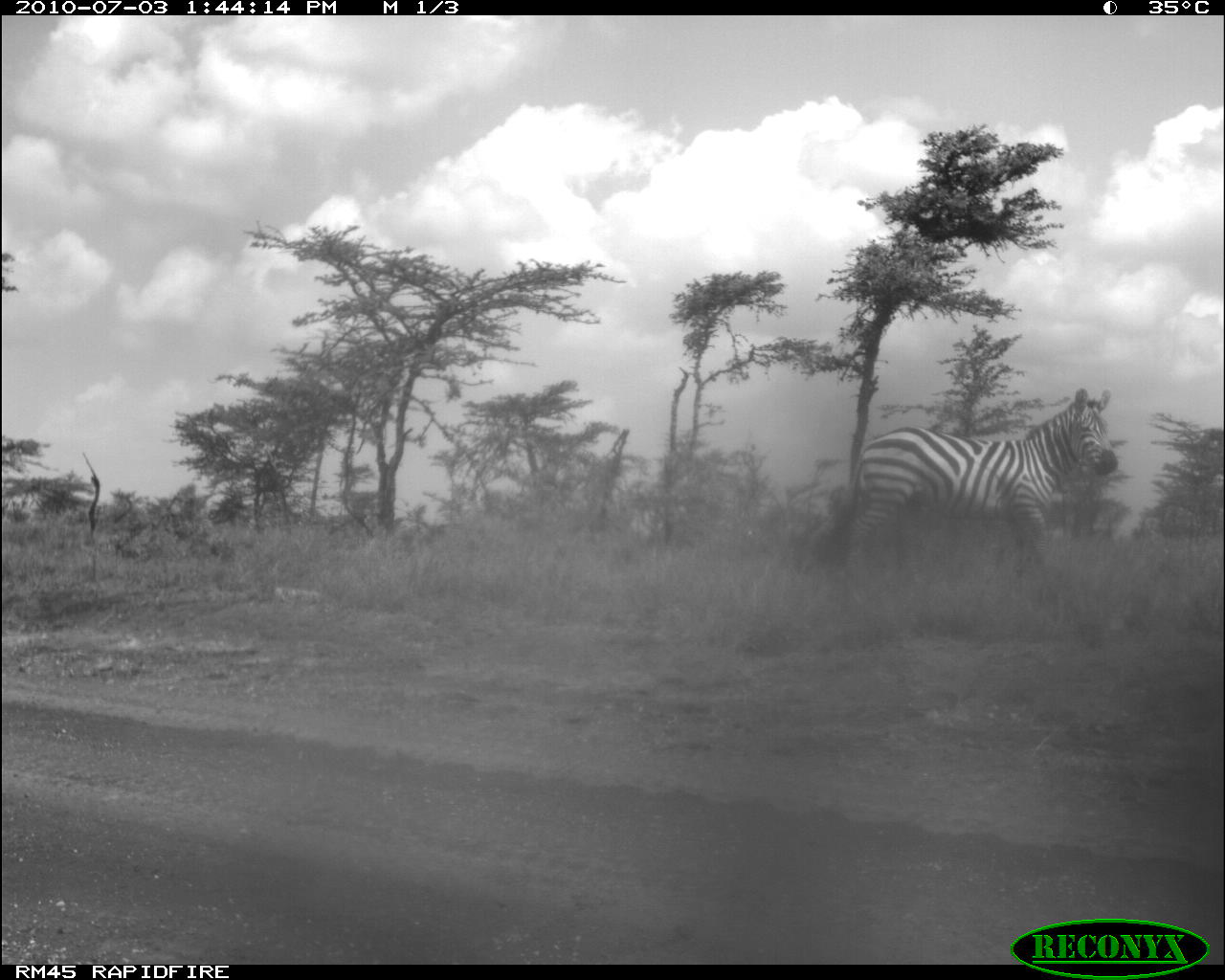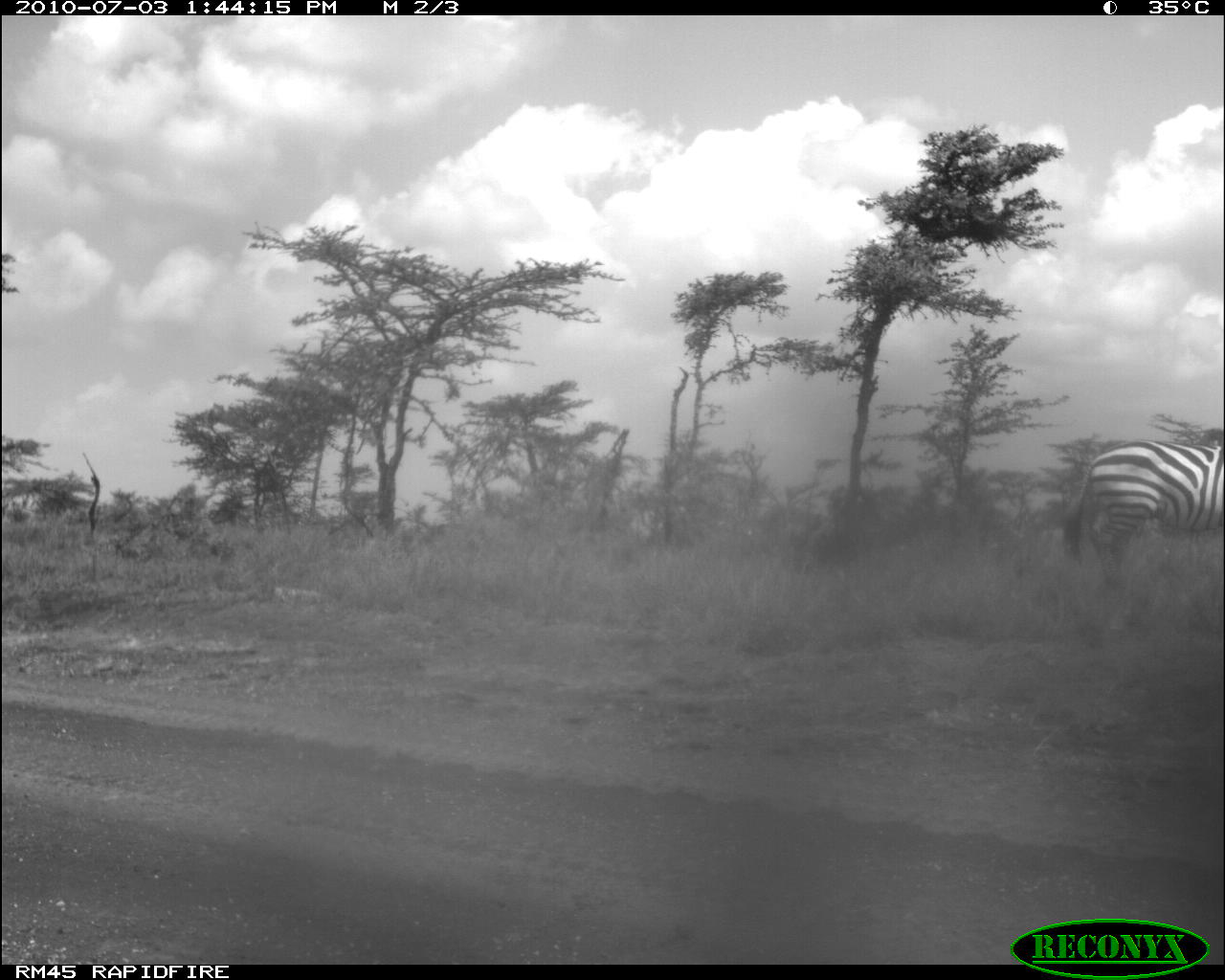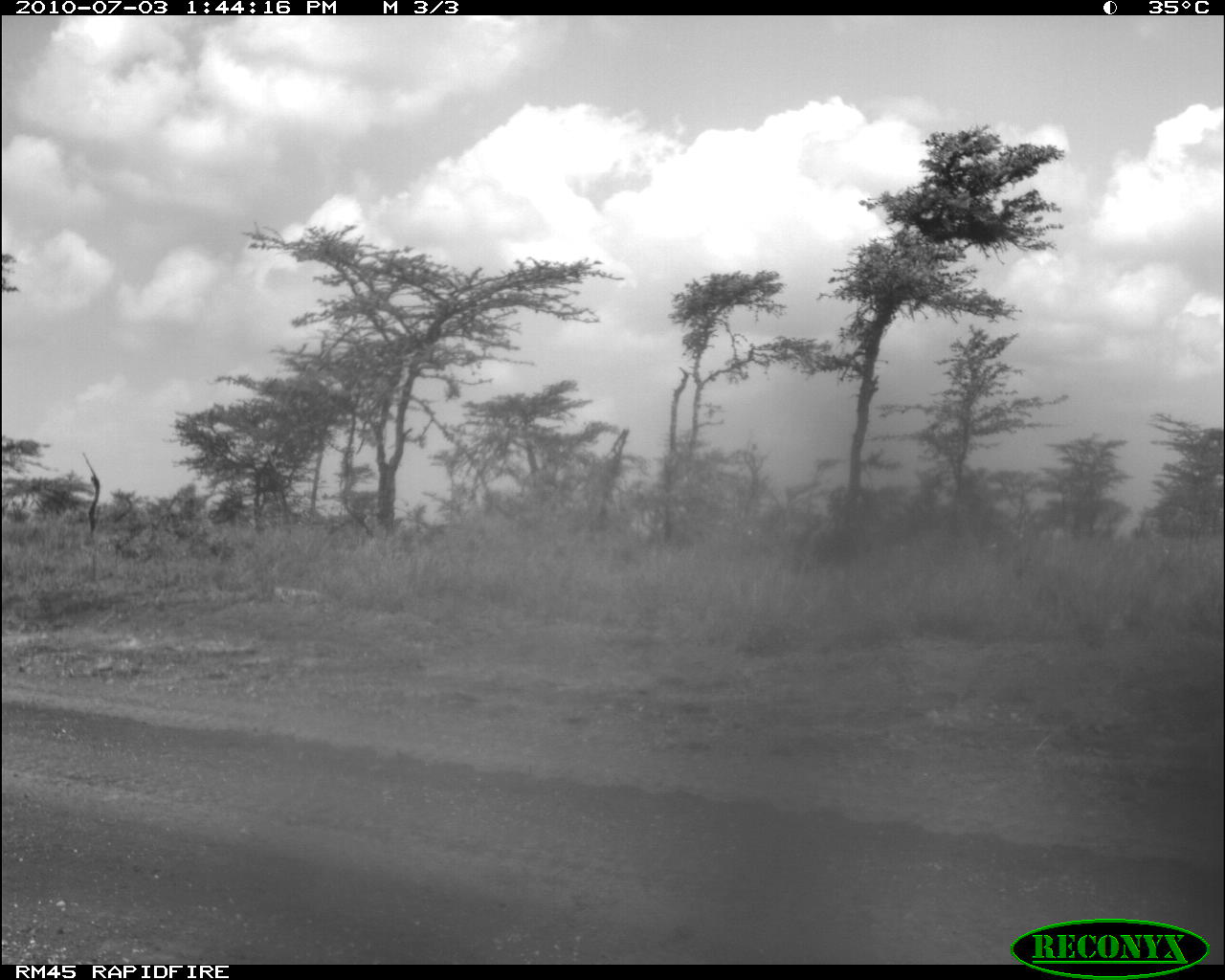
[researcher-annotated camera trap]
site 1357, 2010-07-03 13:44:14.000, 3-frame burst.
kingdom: Animalia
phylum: Chordata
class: Mammalia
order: Perissodactyla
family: Equidae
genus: Equus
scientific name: Equus quagga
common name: plains zebra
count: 1